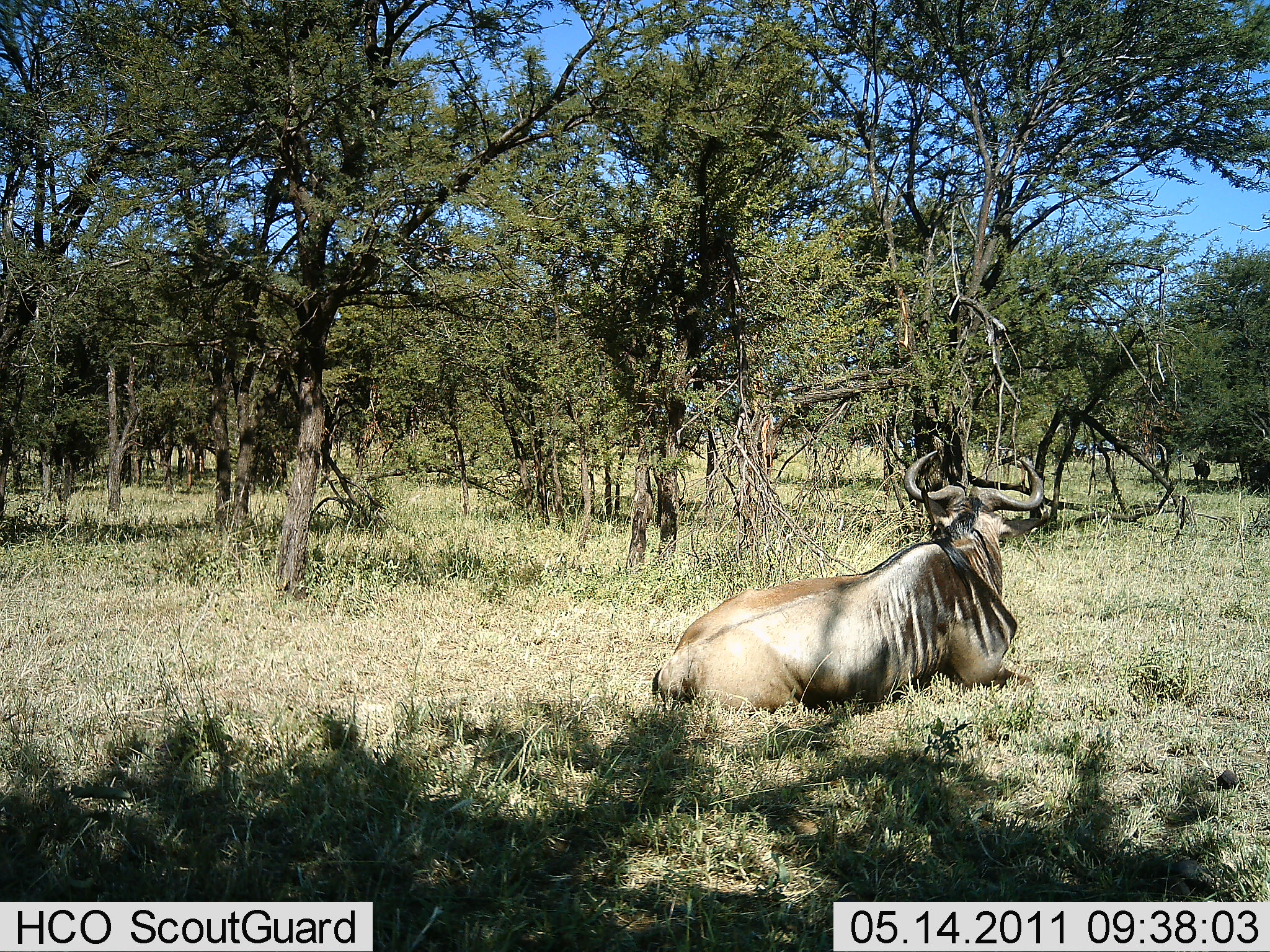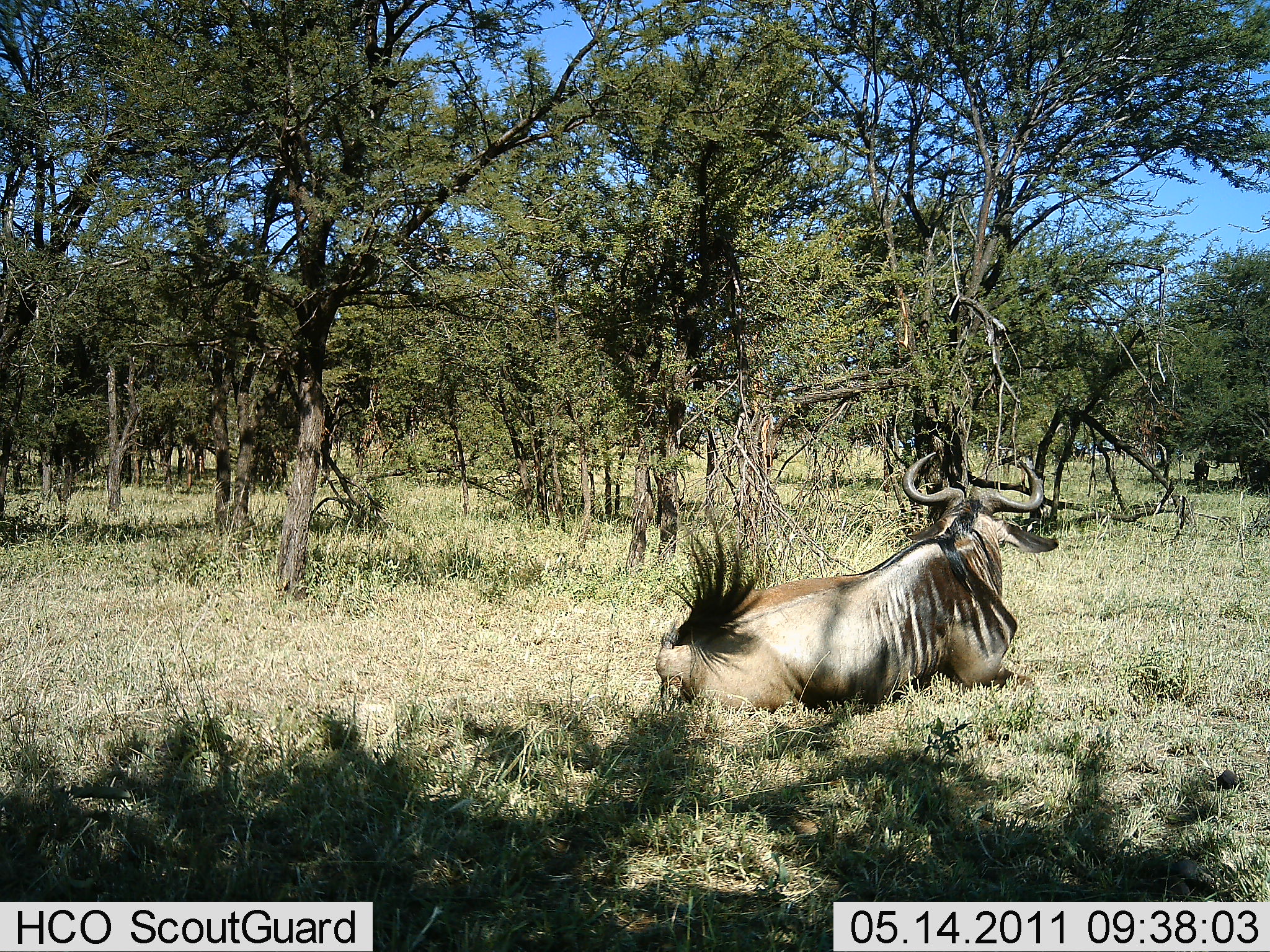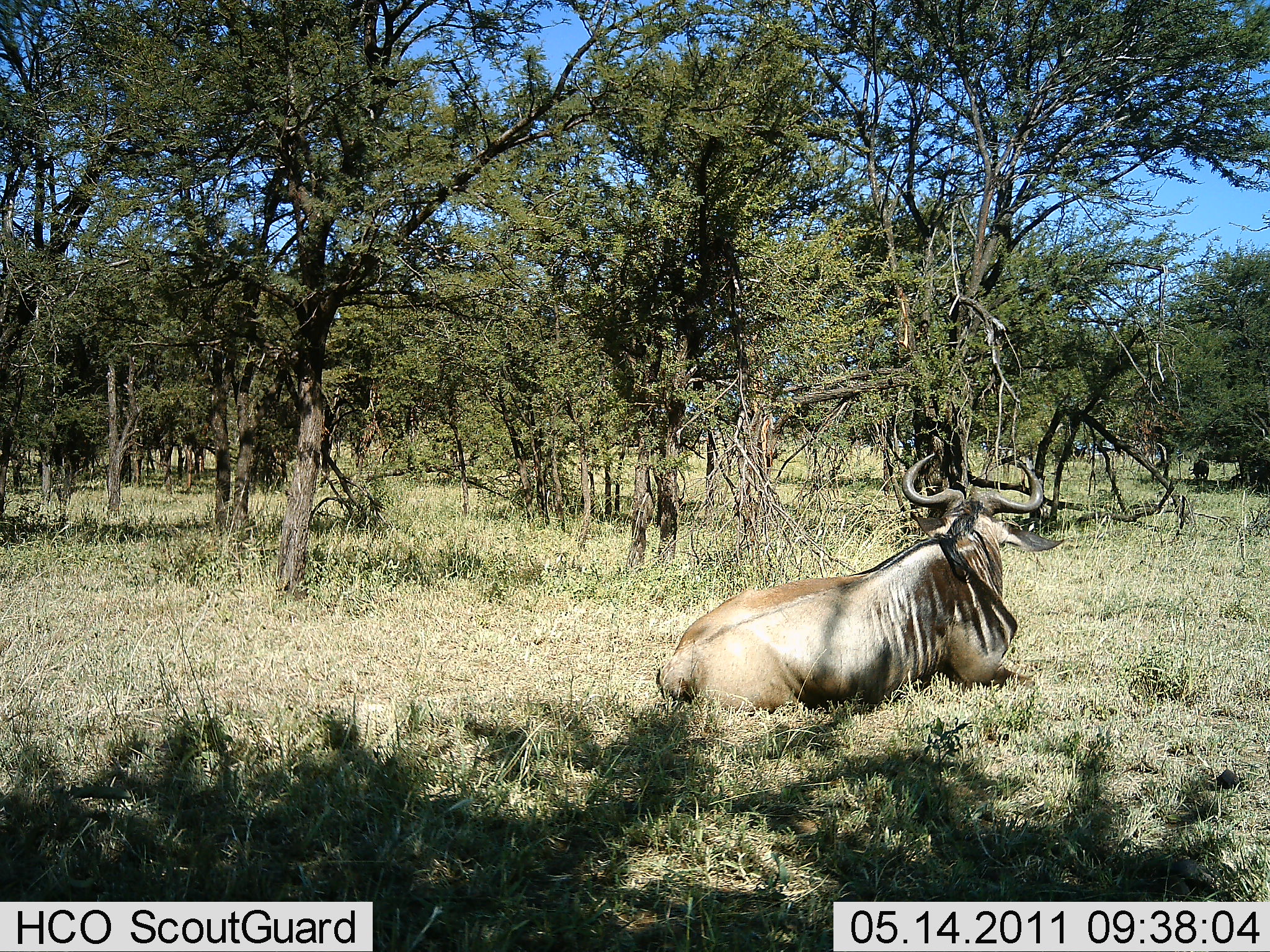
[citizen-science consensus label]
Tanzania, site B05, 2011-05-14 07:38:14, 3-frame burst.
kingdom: Animalia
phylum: Chordata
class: Mammalia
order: Artiodactyla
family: Bovidae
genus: Connochaetes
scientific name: Connochaetes taurinus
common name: blue wildebeest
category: wildebeest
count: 1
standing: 8%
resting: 100%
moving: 0%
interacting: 0%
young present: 0%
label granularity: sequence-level